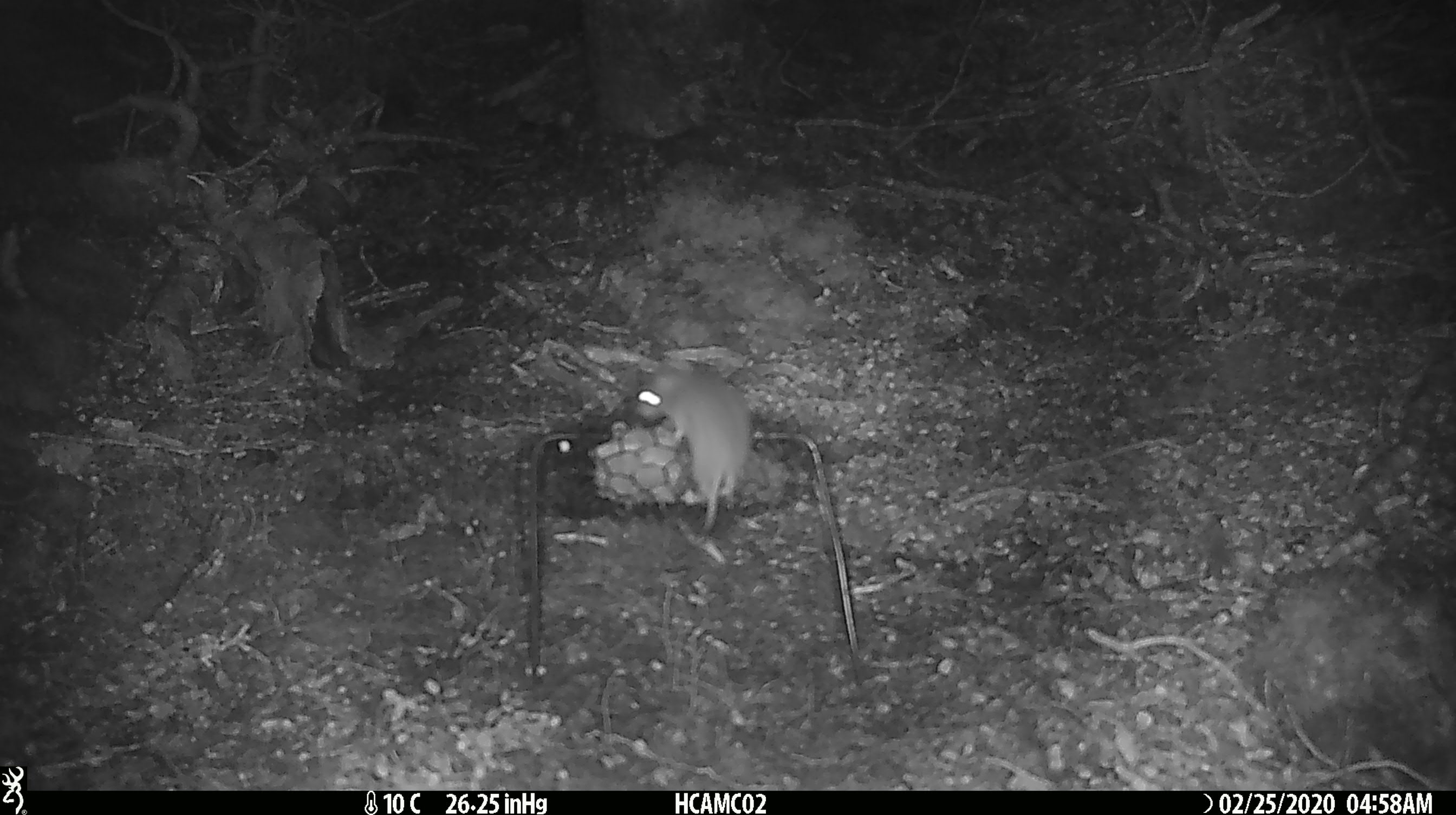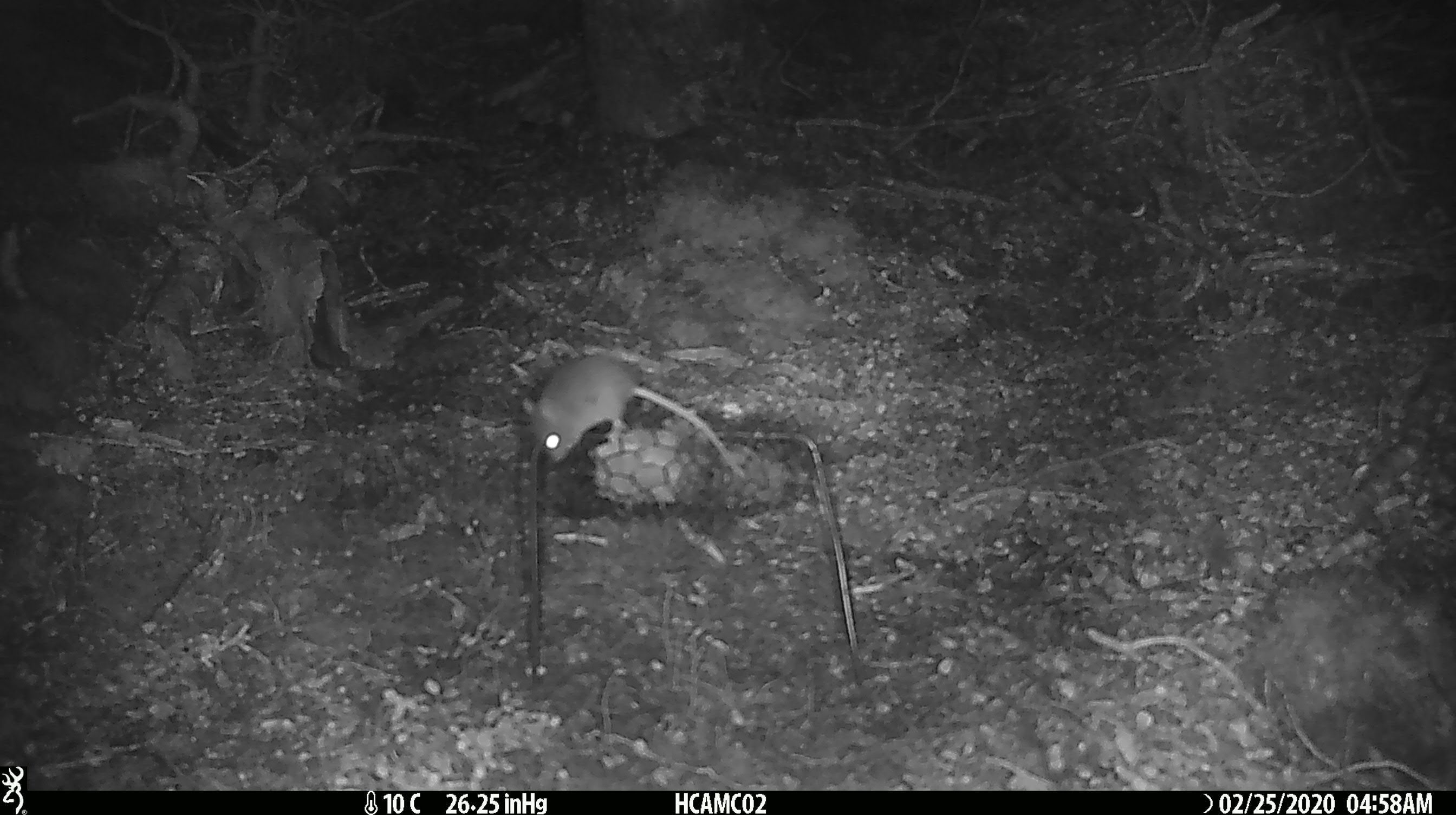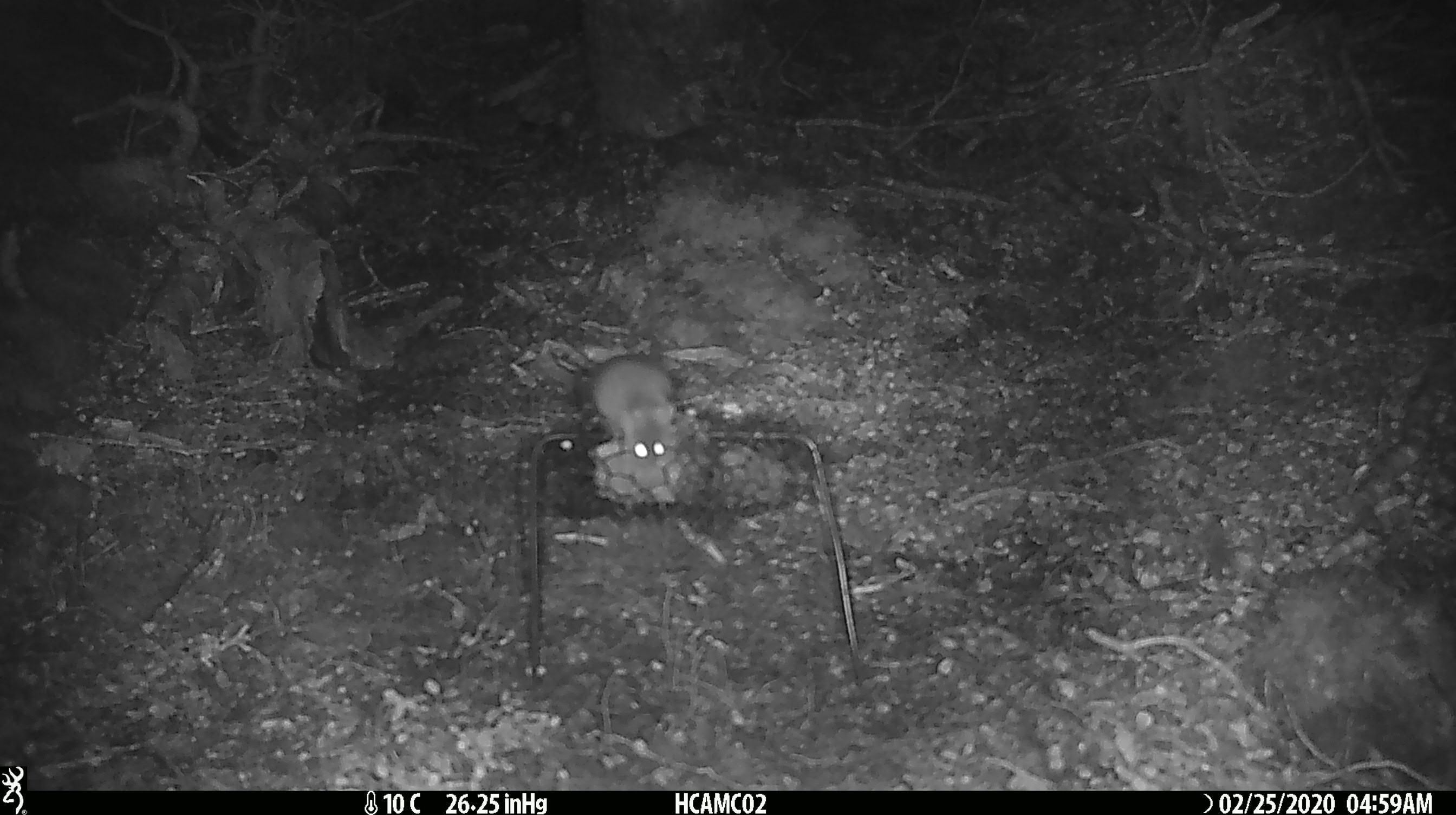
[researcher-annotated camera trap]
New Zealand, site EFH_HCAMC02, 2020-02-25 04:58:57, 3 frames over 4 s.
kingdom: Animalia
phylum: Chordata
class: Mammalia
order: Rodentia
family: Muridae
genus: Mus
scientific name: Mus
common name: mouse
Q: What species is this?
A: Mouse (Mus).